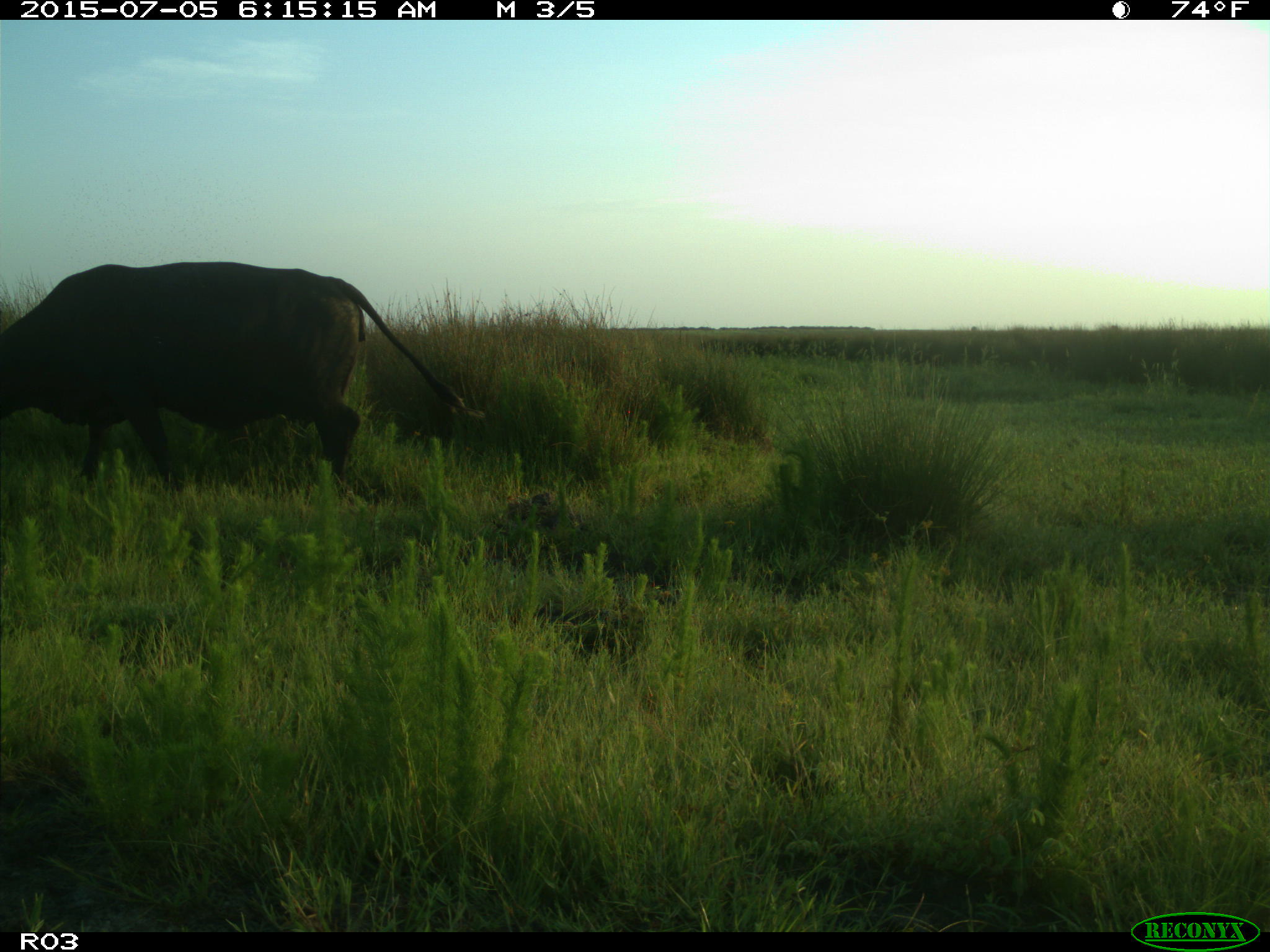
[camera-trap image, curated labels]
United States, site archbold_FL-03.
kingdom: Animalia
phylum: Chordata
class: Mammalia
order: Artiodactyla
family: Bovidae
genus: Bos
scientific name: Bos taurus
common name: domestic cow